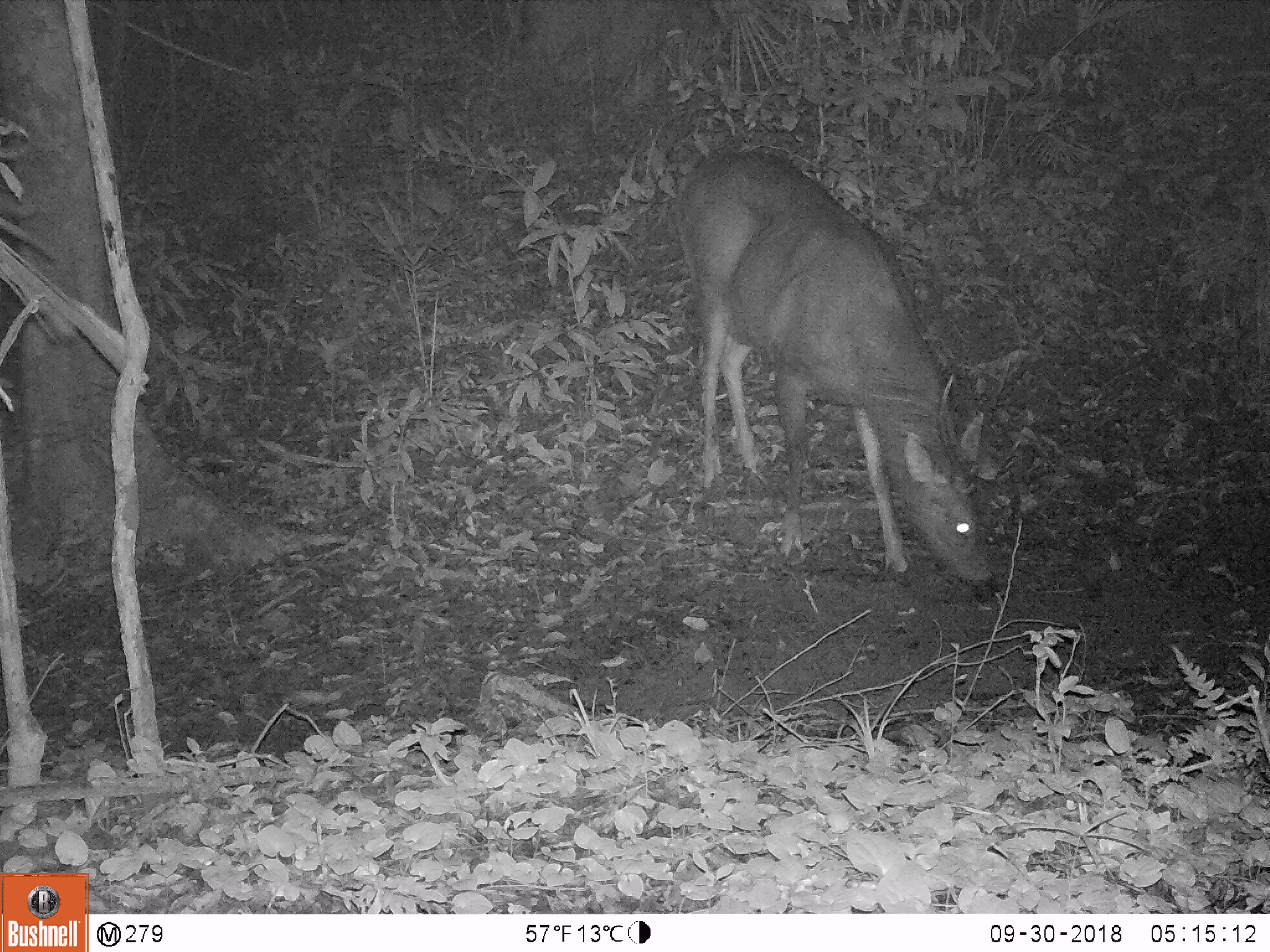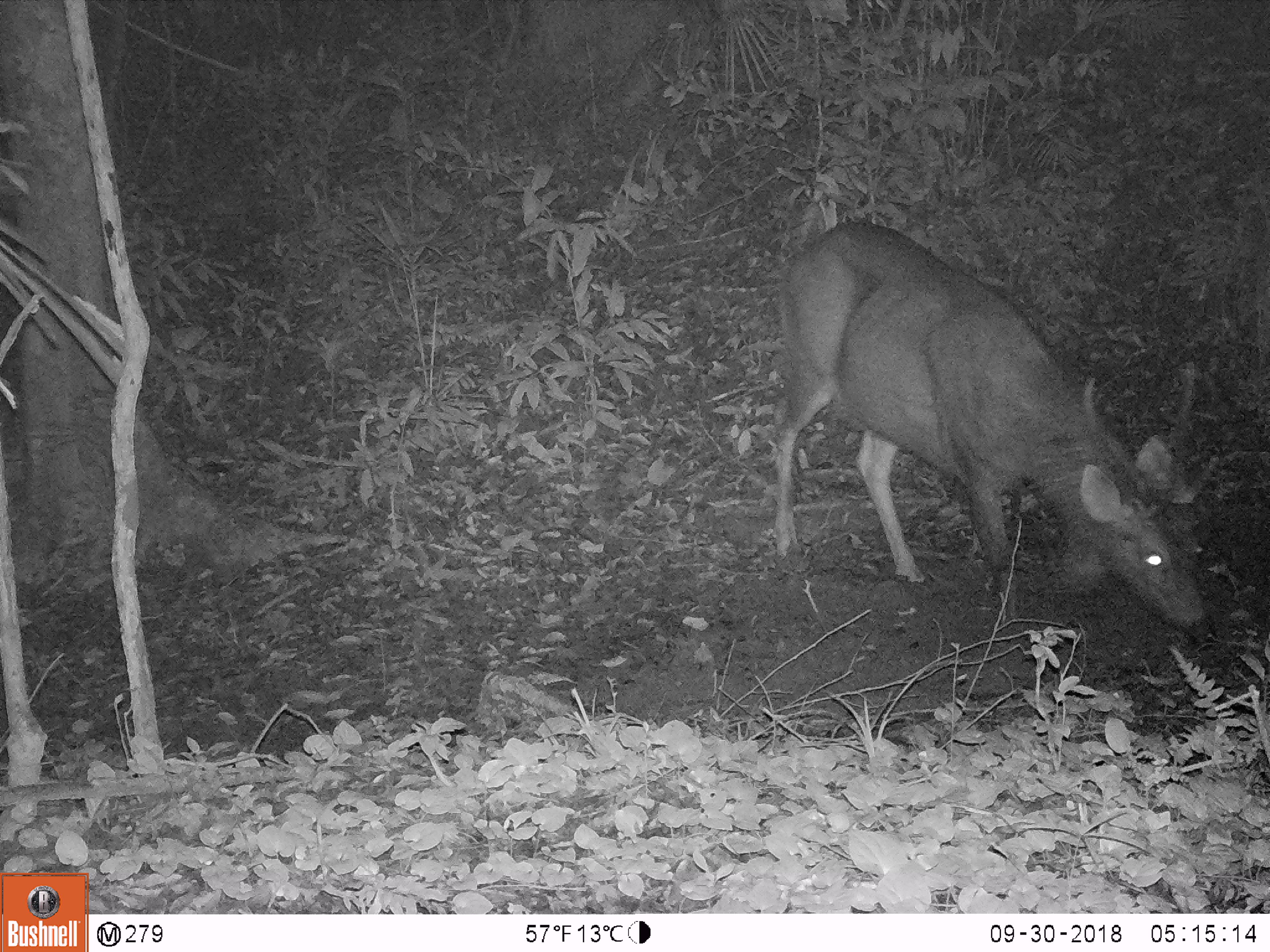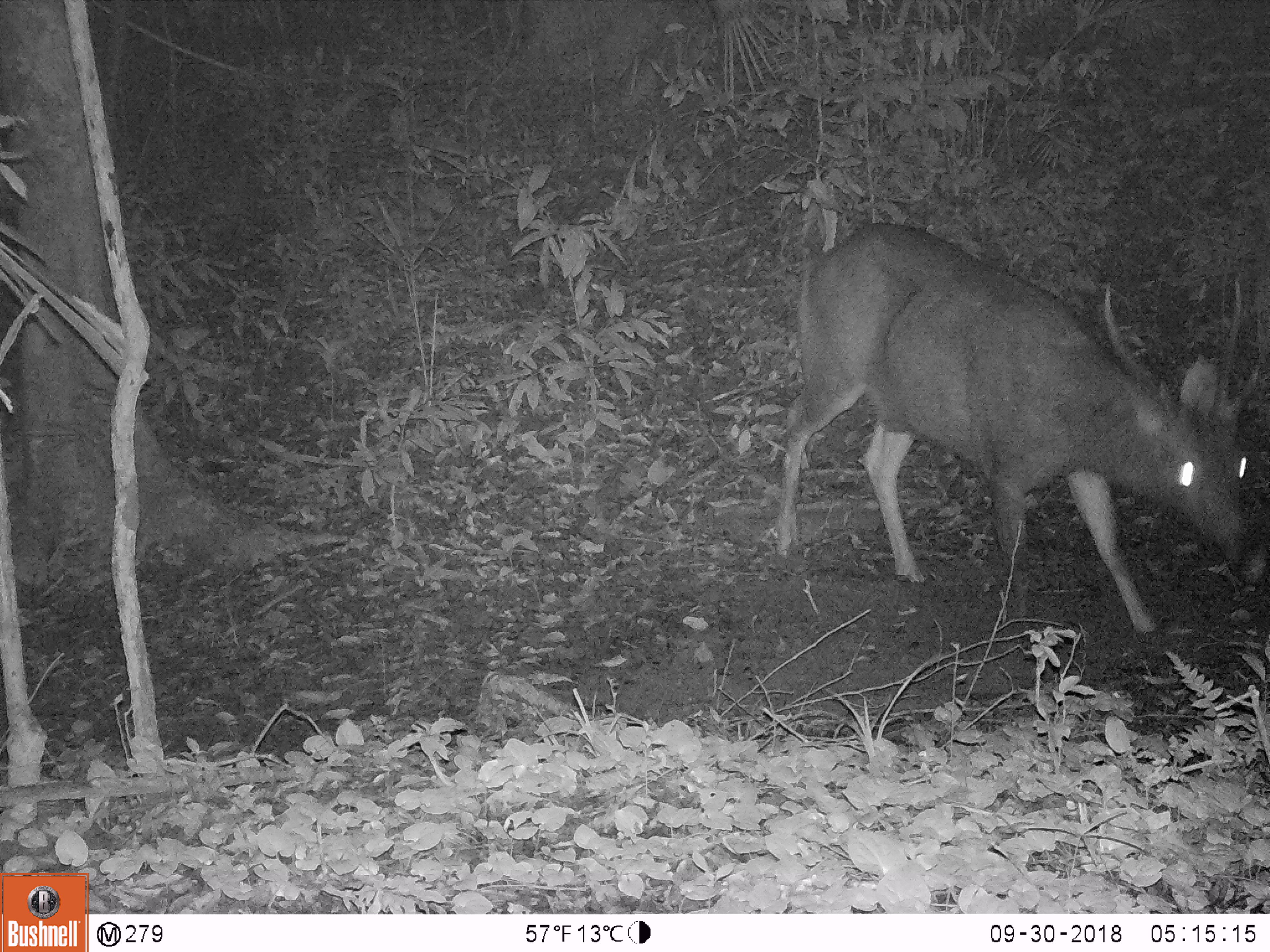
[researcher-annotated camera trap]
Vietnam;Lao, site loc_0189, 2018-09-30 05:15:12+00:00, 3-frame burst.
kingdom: Animalia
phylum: Chordata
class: Mammalia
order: Artiodactyla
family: Cervidae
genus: Rusa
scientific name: Rusa unicolor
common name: sambar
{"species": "sambar (Rusa unicolor)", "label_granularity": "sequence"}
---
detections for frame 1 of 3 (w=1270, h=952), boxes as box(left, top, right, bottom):
sambar: box(672, 147, 994, 601)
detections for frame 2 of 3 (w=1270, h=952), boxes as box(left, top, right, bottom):
sambar: box(767, 219, 1218, 653)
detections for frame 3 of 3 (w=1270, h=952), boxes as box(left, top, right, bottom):
sambar: box(773, 221, 1261, 644)